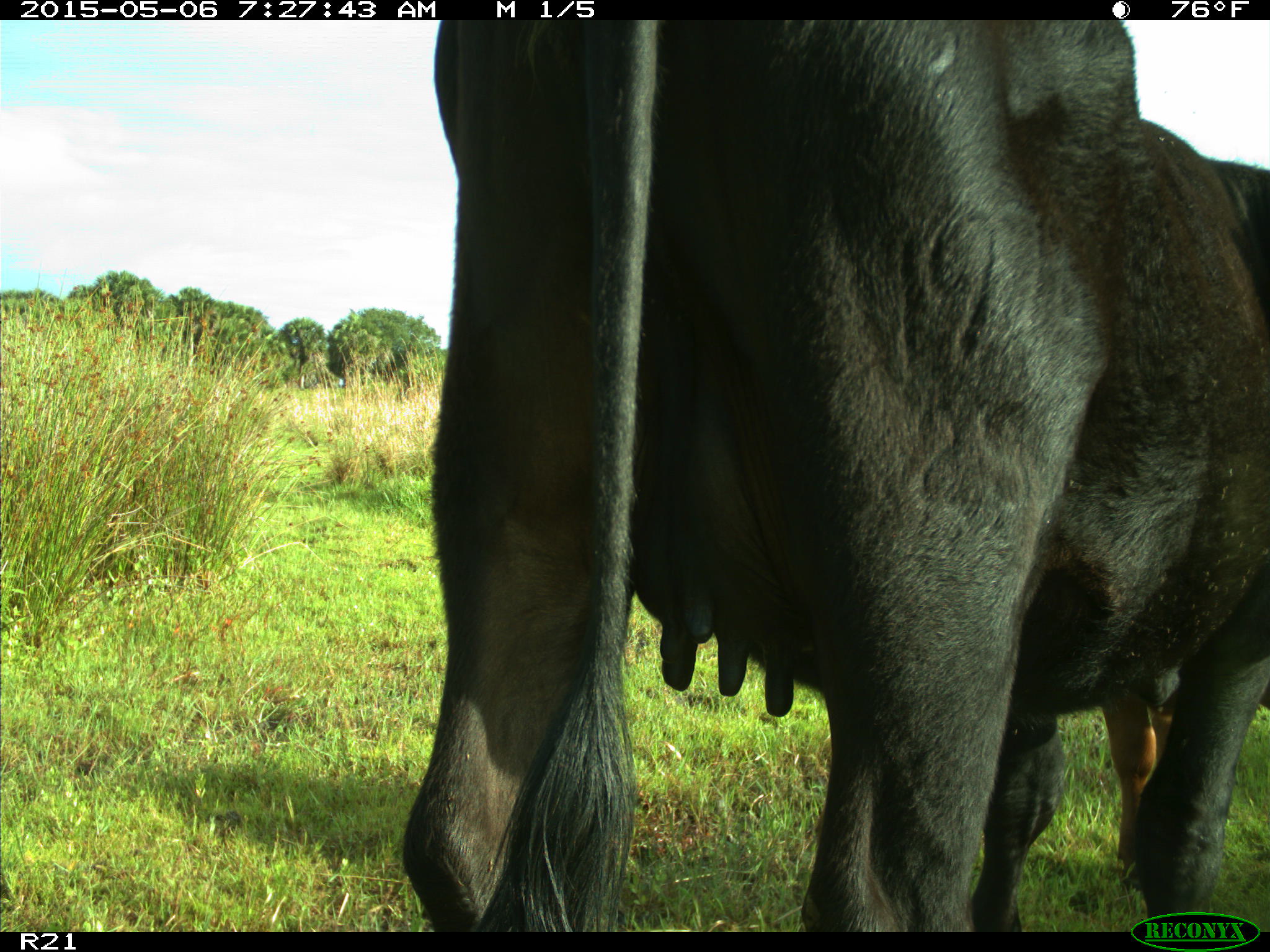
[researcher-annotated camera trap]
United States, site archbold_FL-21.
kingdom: Animalia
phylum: Chordata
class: Mammalia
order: Artiodactyla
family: Bovidae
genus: Bos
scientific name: Bos taurus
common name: domestic cow